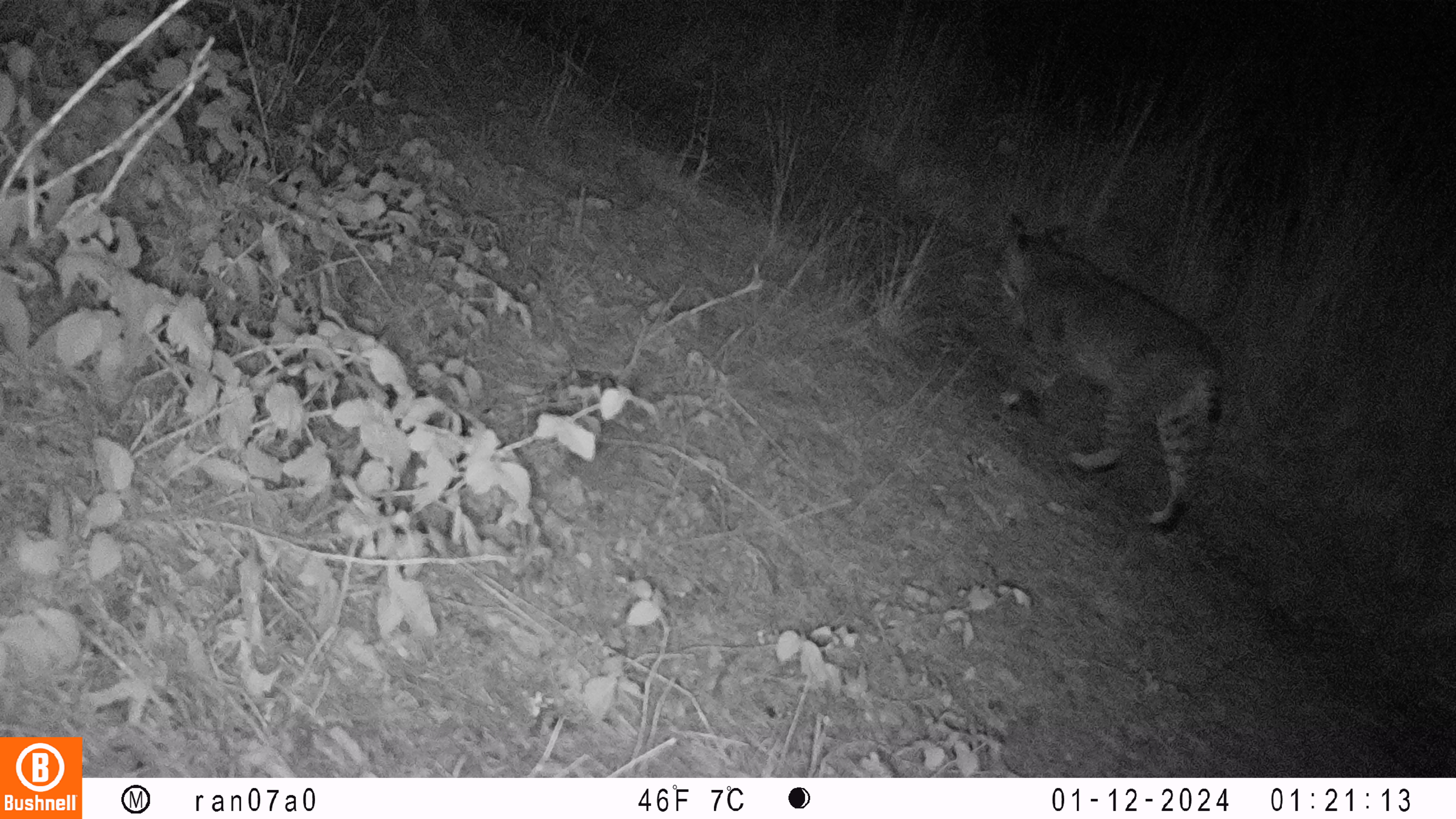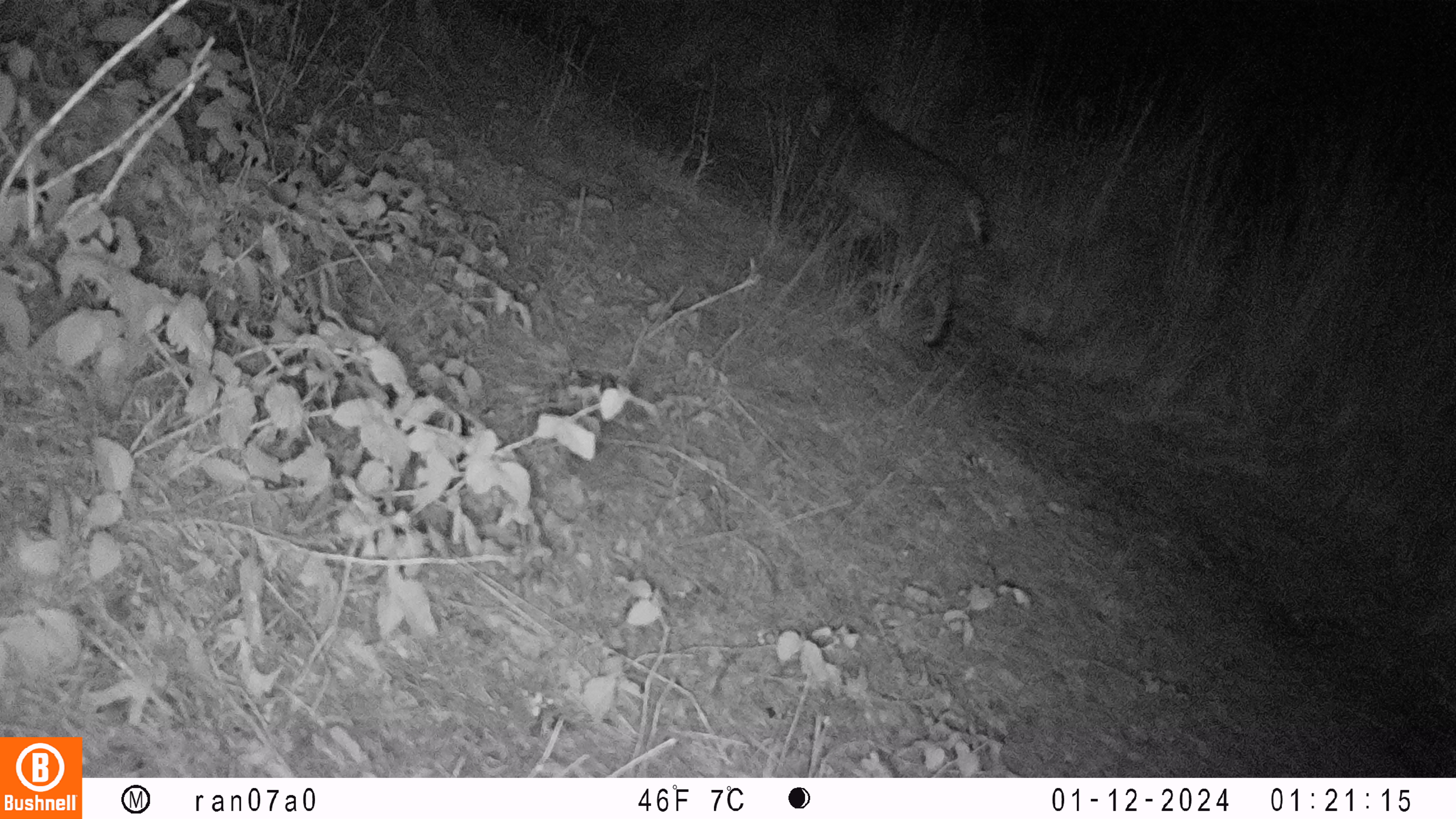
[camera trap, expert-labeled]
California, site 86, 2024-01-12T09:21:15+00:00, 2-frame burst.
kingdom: Animalia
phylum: Chordata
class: Mammalia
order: Carnivora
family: Felidae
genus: Lynx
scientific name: Lynx rufus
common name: bobcat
Bobcat (Lynx rufus).